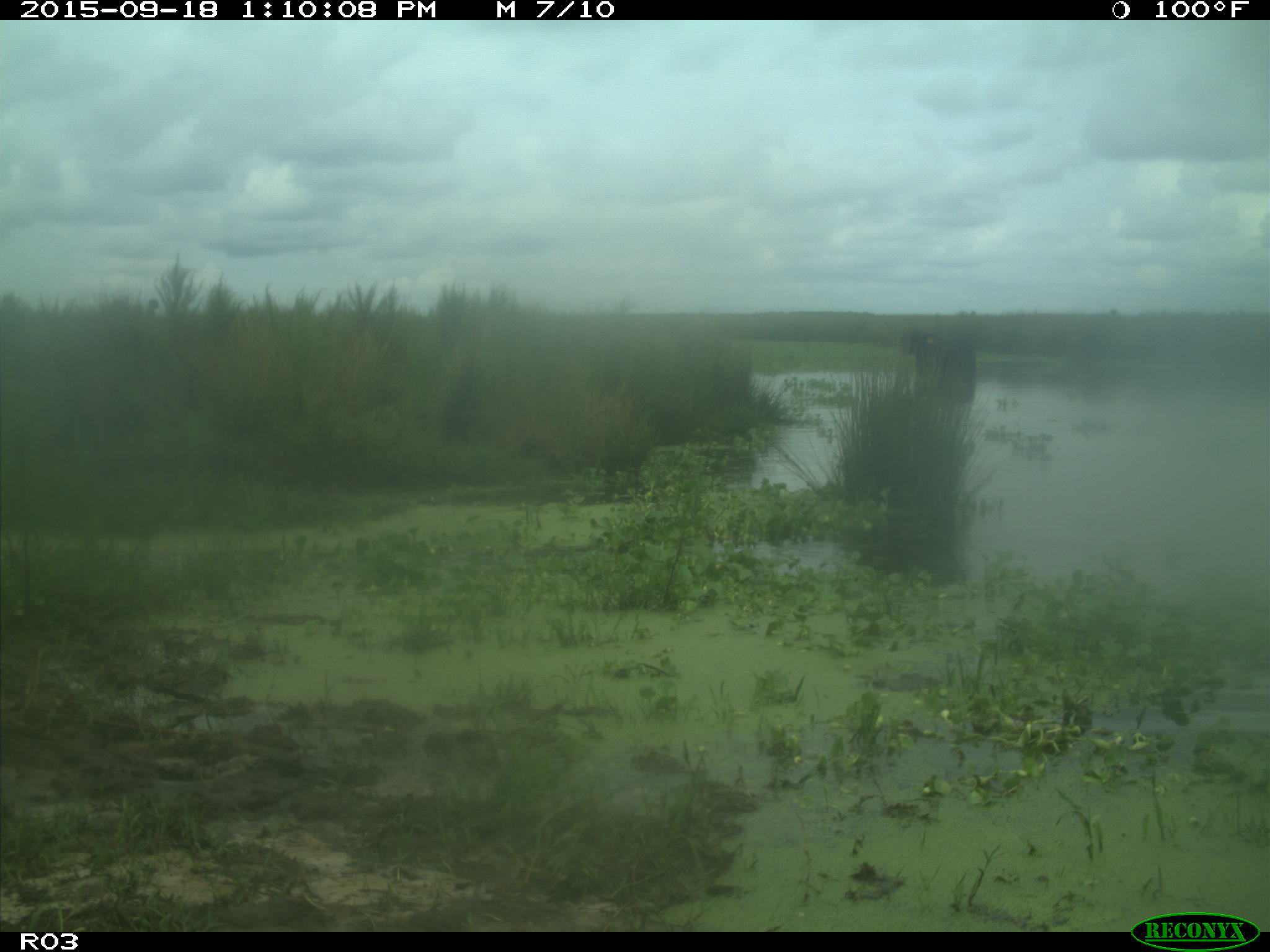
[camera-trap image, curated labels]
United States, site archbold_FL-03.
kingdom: Animalia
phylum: Chordata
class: Mammalia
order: Artiodactyla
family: Bovidae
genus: Bos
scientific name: Bos taurus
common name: domestic cow